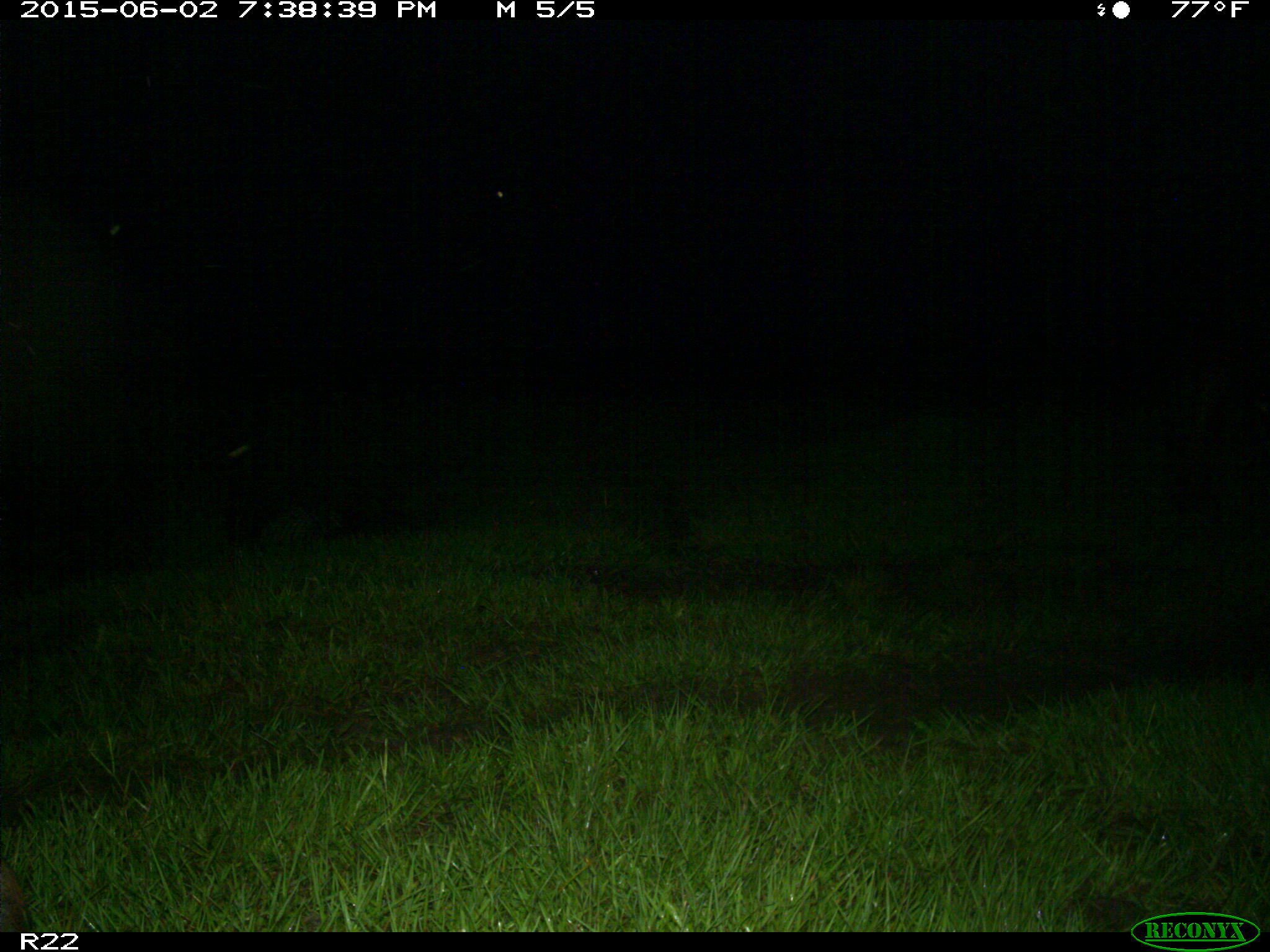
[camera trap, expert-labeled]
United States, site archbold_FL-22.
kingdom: Animalia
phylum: Chordata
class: Mammalia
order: Artiodactyla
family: Bovidae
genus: Bos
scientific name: Bos taurus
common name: domestic cow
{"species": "Bos taurus (domestic cow)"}